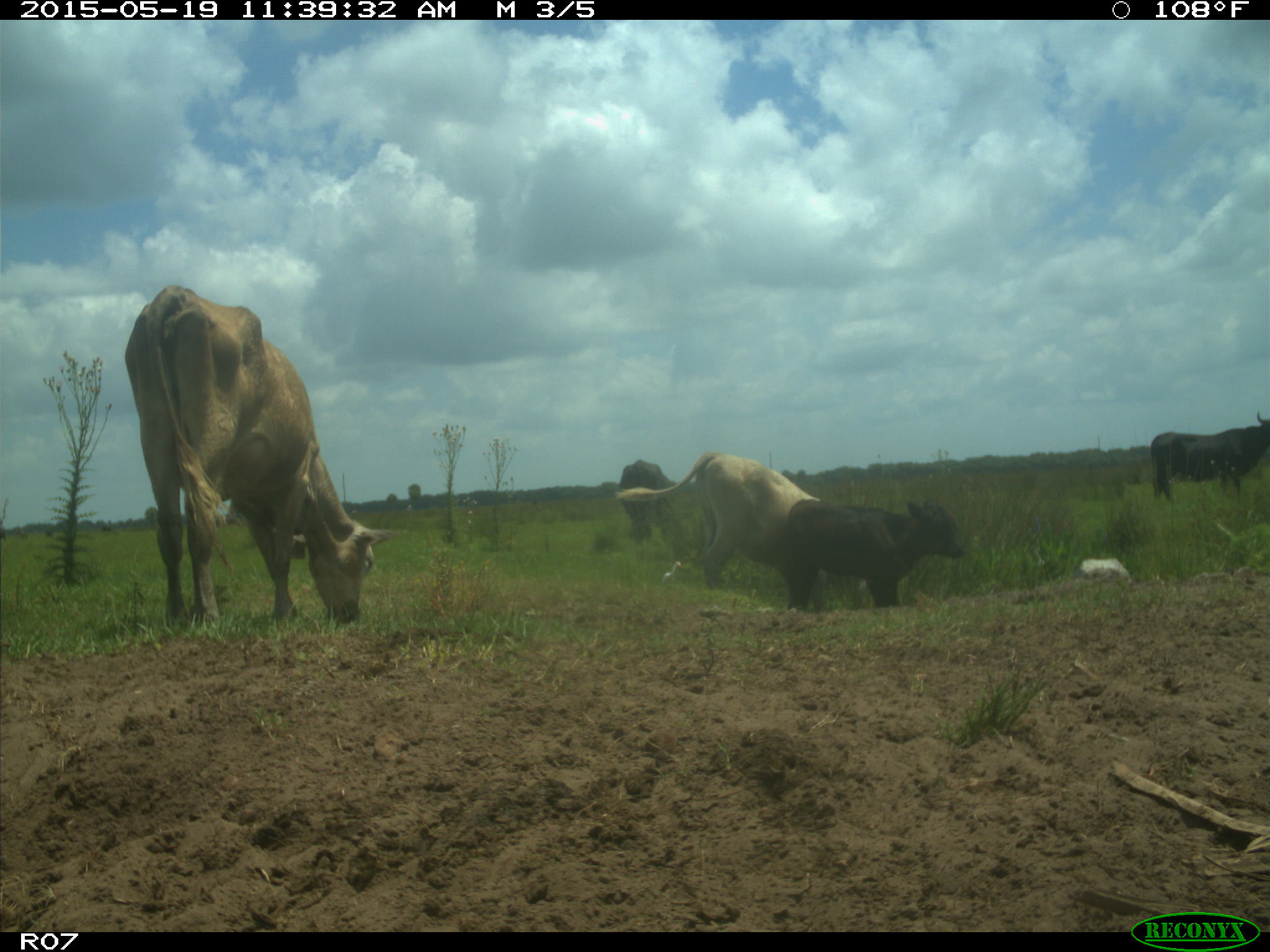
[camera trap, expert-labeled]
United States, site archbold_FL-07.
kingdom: Animalia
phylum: Chordata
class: Mammalia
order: Artiodactyla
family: Bovidae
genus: Bos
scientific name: Bos taurus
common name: domestic cow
Bos taurus (domestic cow).